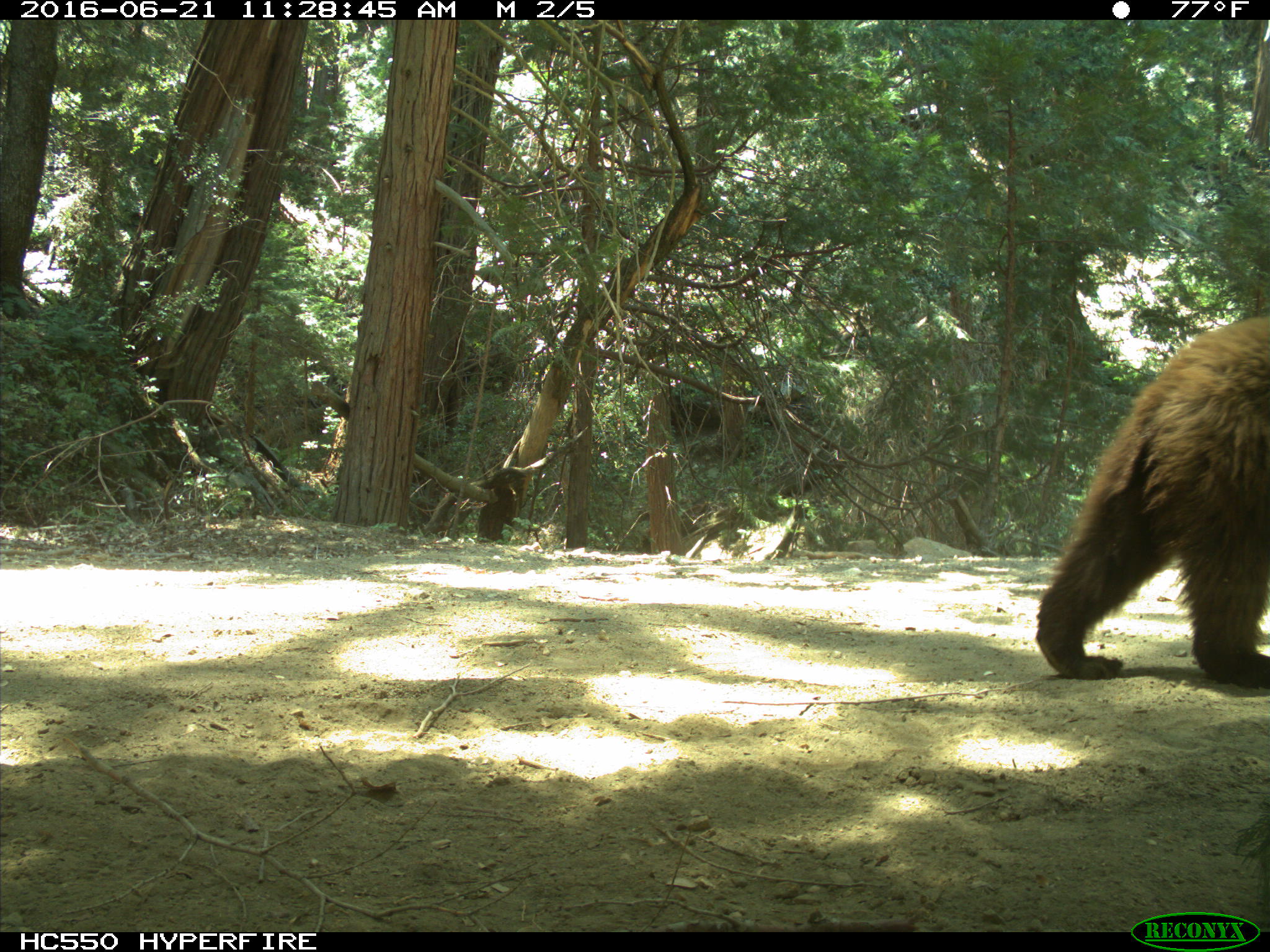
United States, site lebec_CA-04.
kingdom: Animalia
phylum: Chordata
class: Mammalia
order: Carnivora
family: Ursidae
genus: Ursus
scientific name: Ursus americanus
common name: american black bear